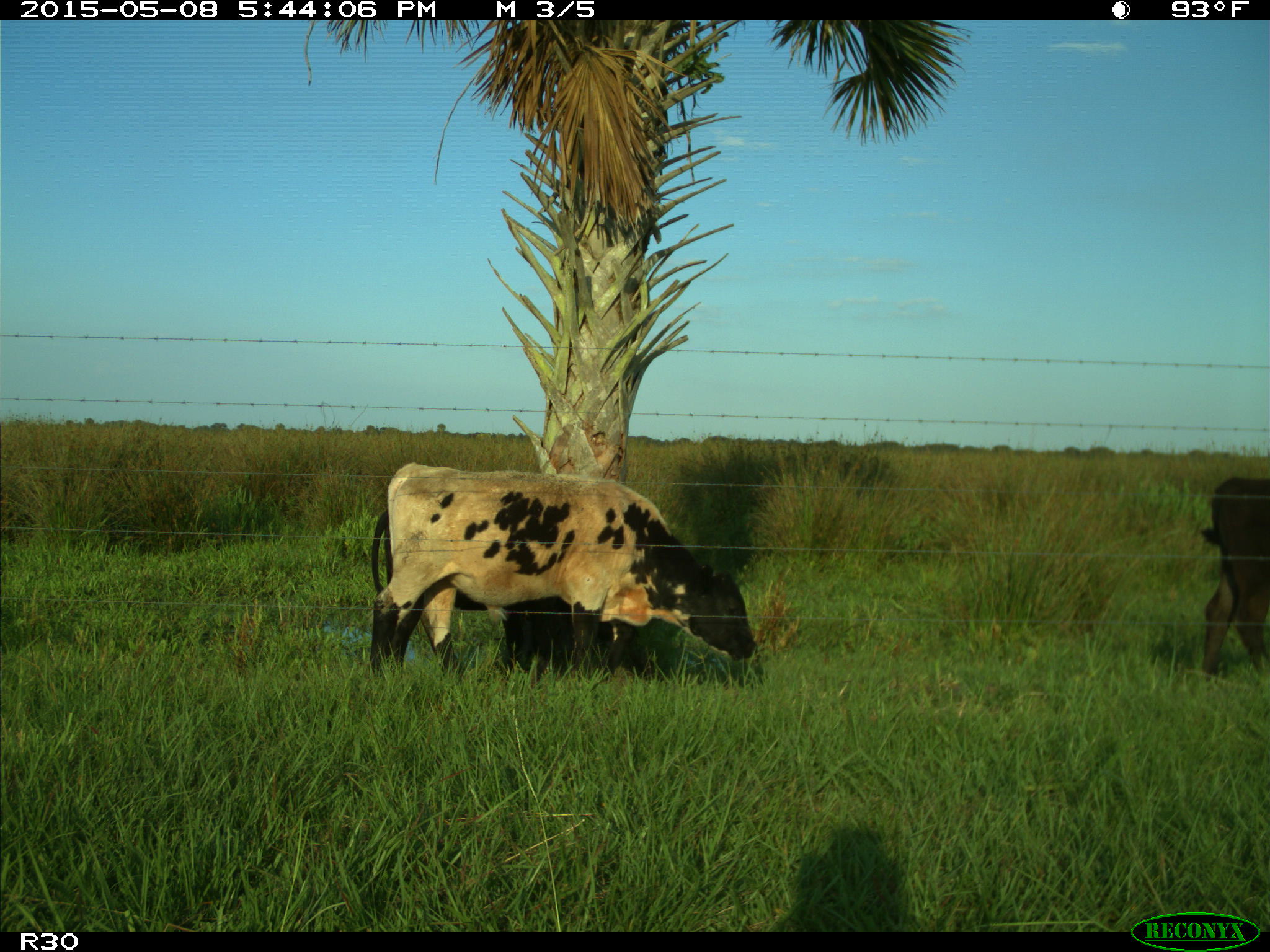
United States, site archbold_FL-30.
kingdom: Animalia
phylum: Chordata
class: Mammalia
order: Artiodactyla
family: Bovidae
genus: Bos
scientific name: Bos taurus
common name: domestic cow